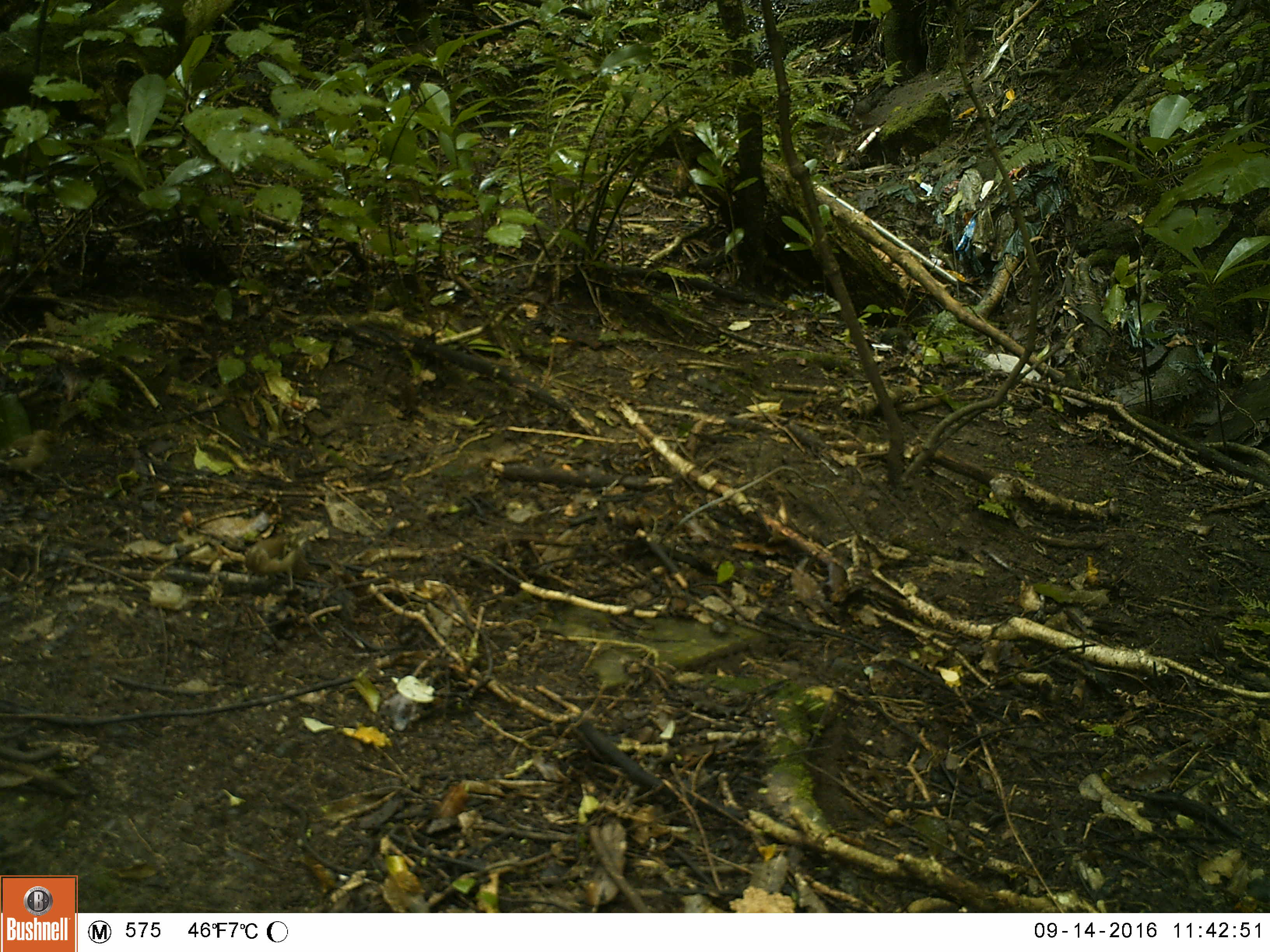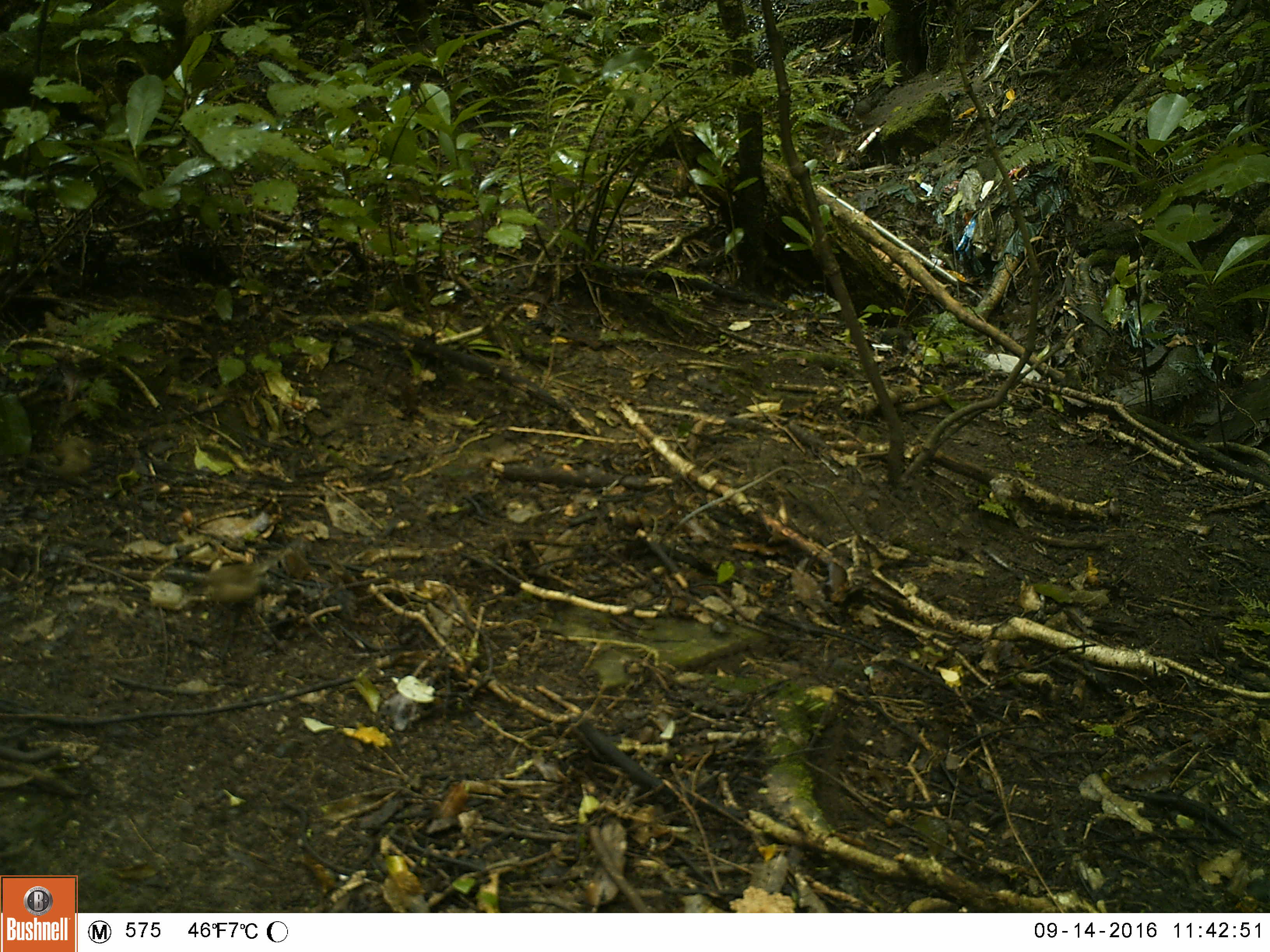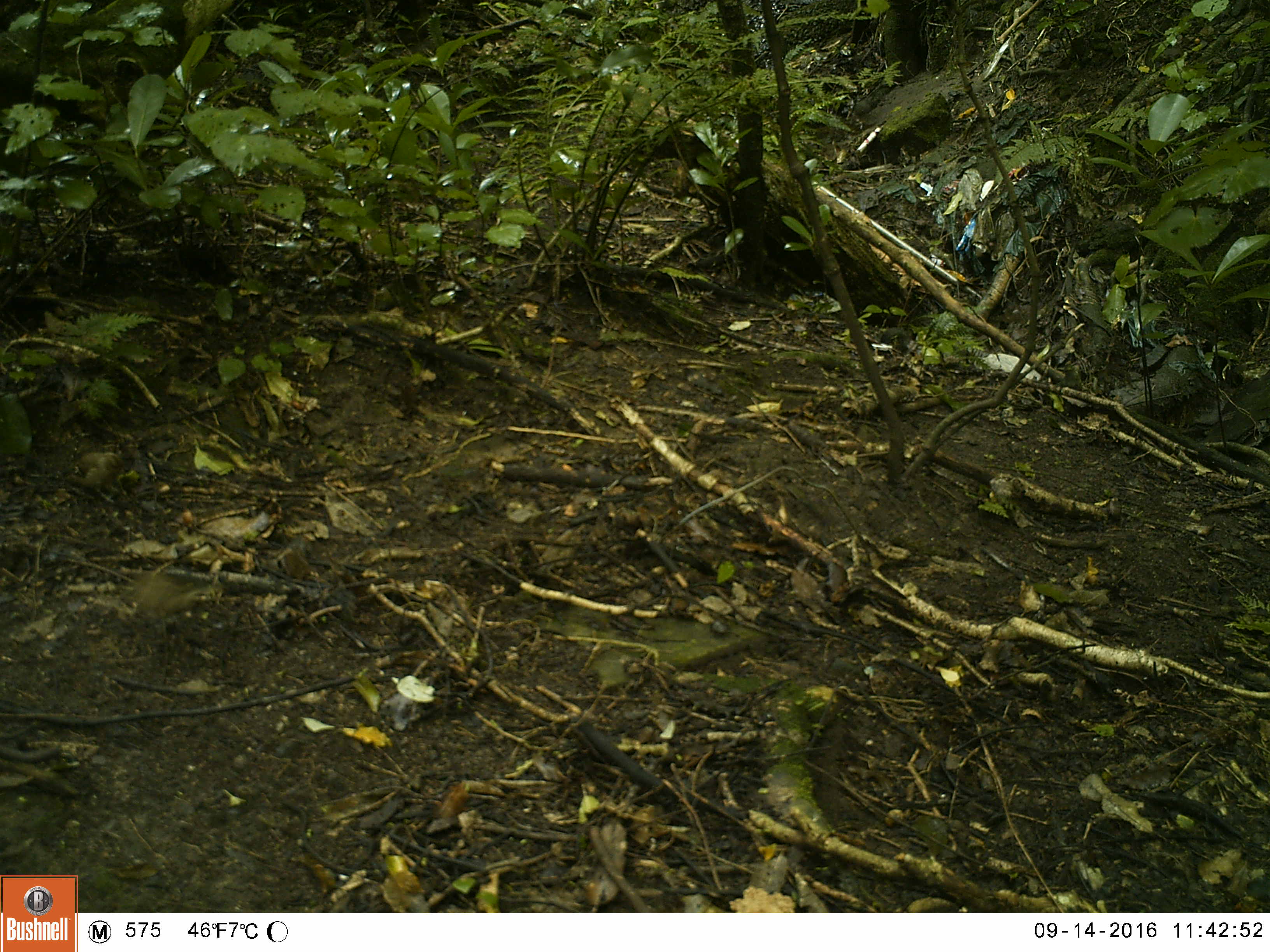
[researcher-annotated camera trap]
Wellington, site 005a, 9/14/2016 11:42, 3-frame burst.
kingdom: Animalia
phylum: Chordata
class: Aves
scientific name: Aves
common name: bird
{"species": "bird (Aves)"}